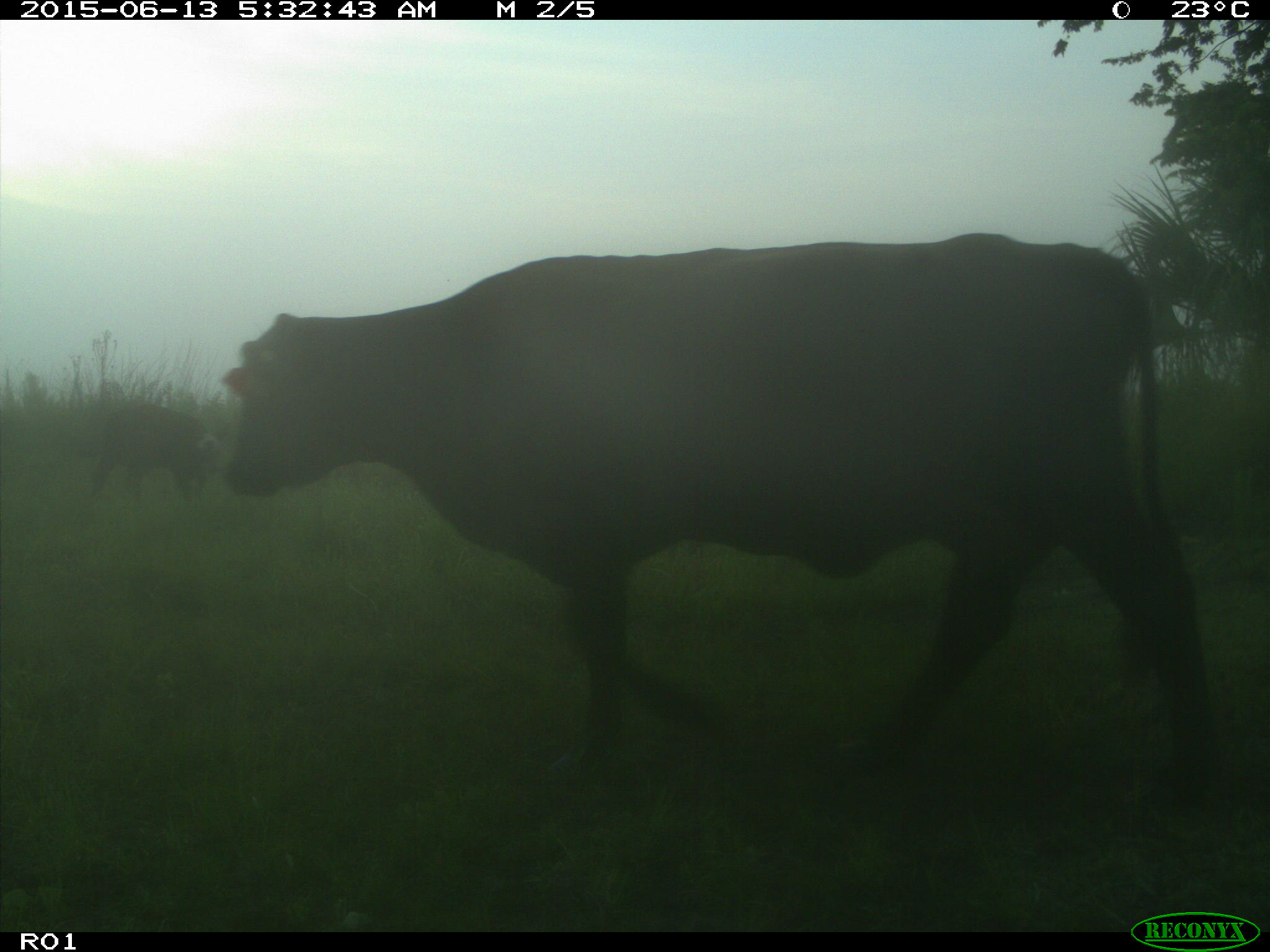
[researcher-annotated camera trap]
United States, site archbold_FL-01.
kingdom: Animalia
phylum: Chordata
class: Mammalia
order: Artiodactyla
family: Bovidae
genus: Bos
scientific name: Bos taurus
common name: domestic cow